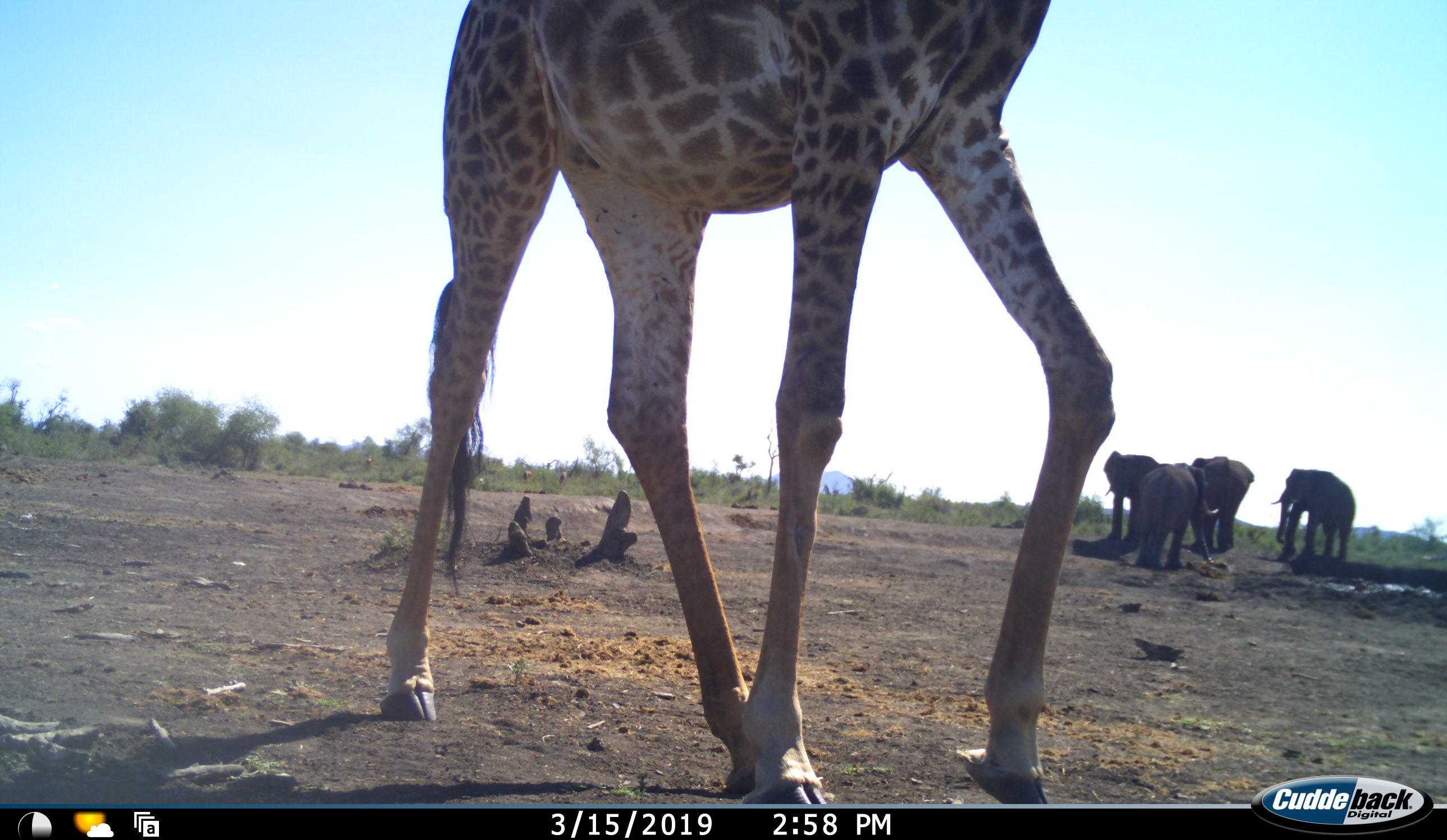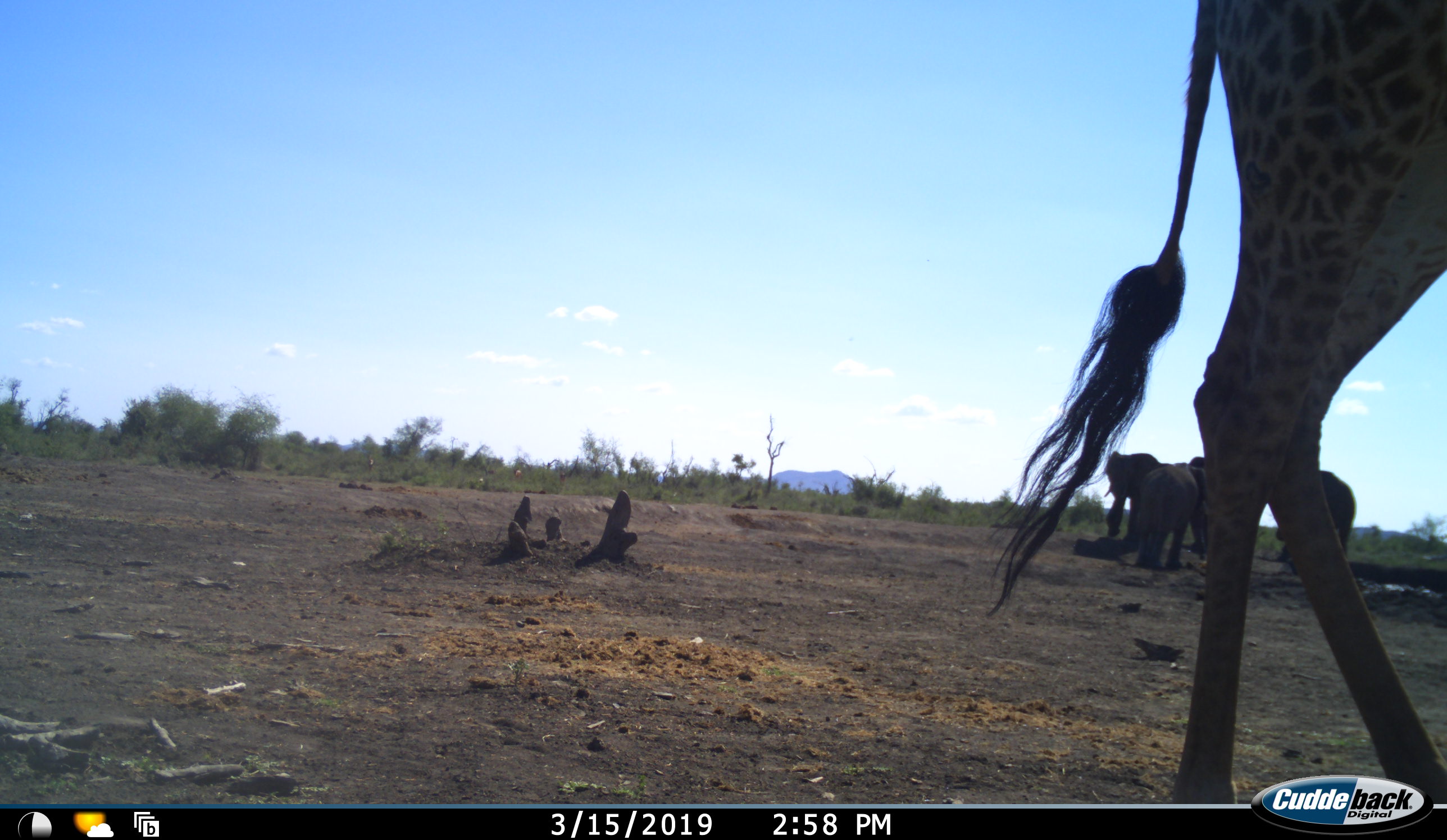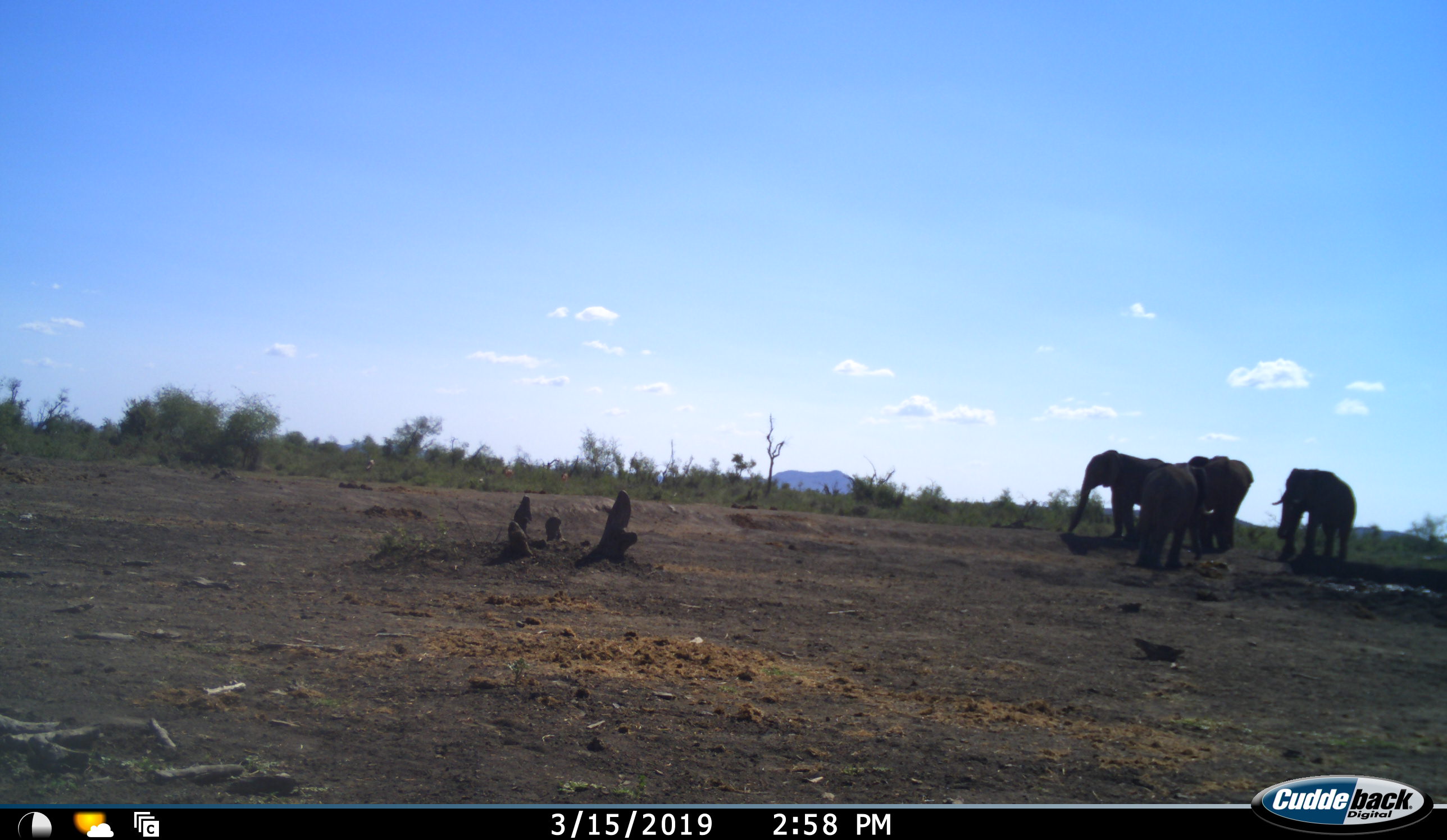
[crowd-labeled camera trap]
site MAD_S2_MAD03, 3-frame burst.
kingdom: Animalia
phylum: Chordata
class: Mammalia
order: Proboscidea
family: Elephantidae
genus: Loxodonta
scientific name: Loxodonta africana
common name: african bush elephant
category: elephant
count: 4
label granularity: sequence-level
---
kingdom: Animalia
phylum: Chordata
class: Mammalia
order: Artiodactyla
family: Giraffidae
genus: Giraffa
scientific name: Giraffa camelopardalis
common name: giraffe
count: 1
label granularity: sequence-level